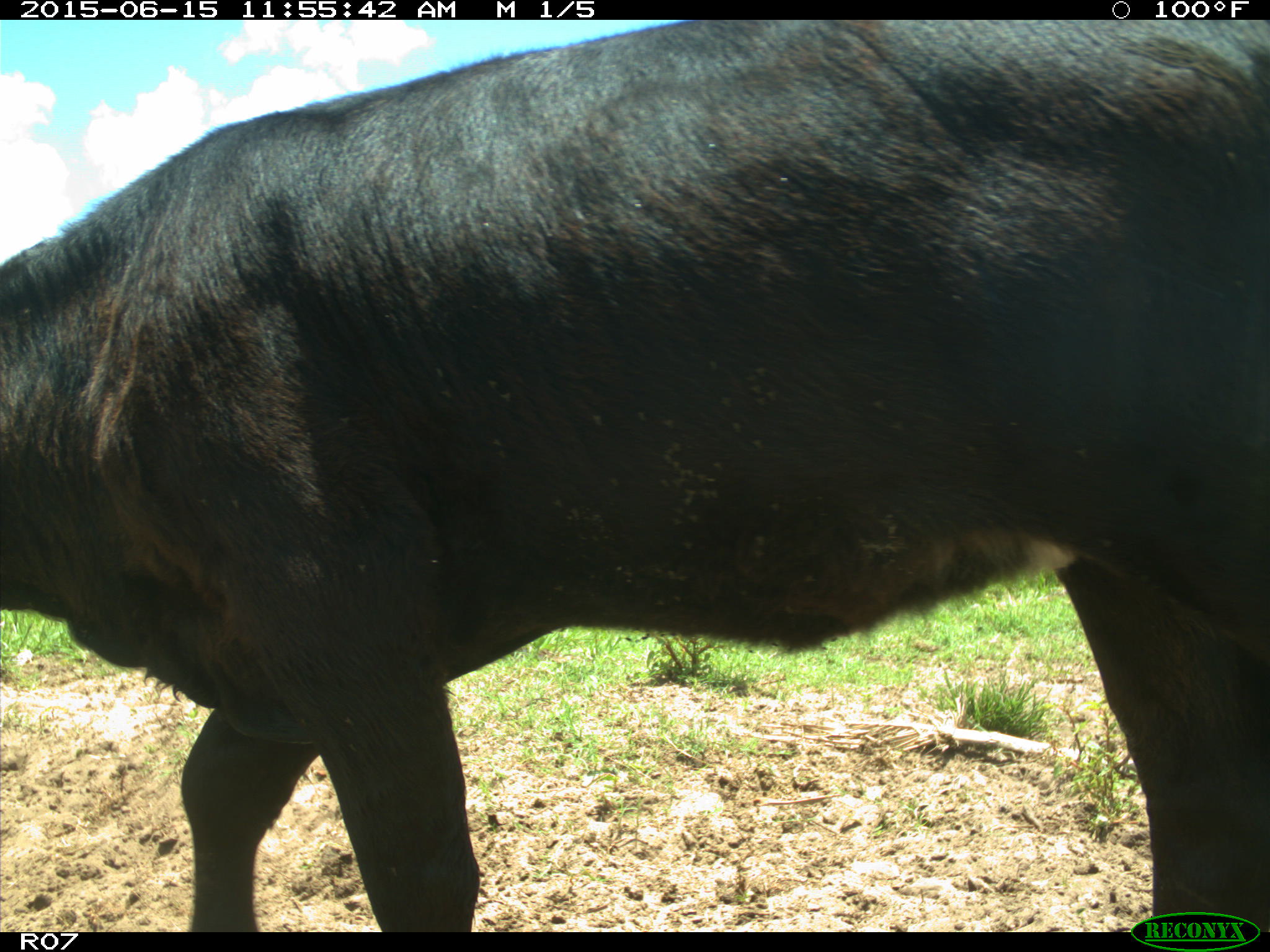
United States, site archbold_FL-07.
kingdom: Animalia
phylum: Chordata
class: Mammalia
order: Artiodactyla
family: Bovidae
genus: Bos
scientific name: Bos taurus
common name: domestic cow